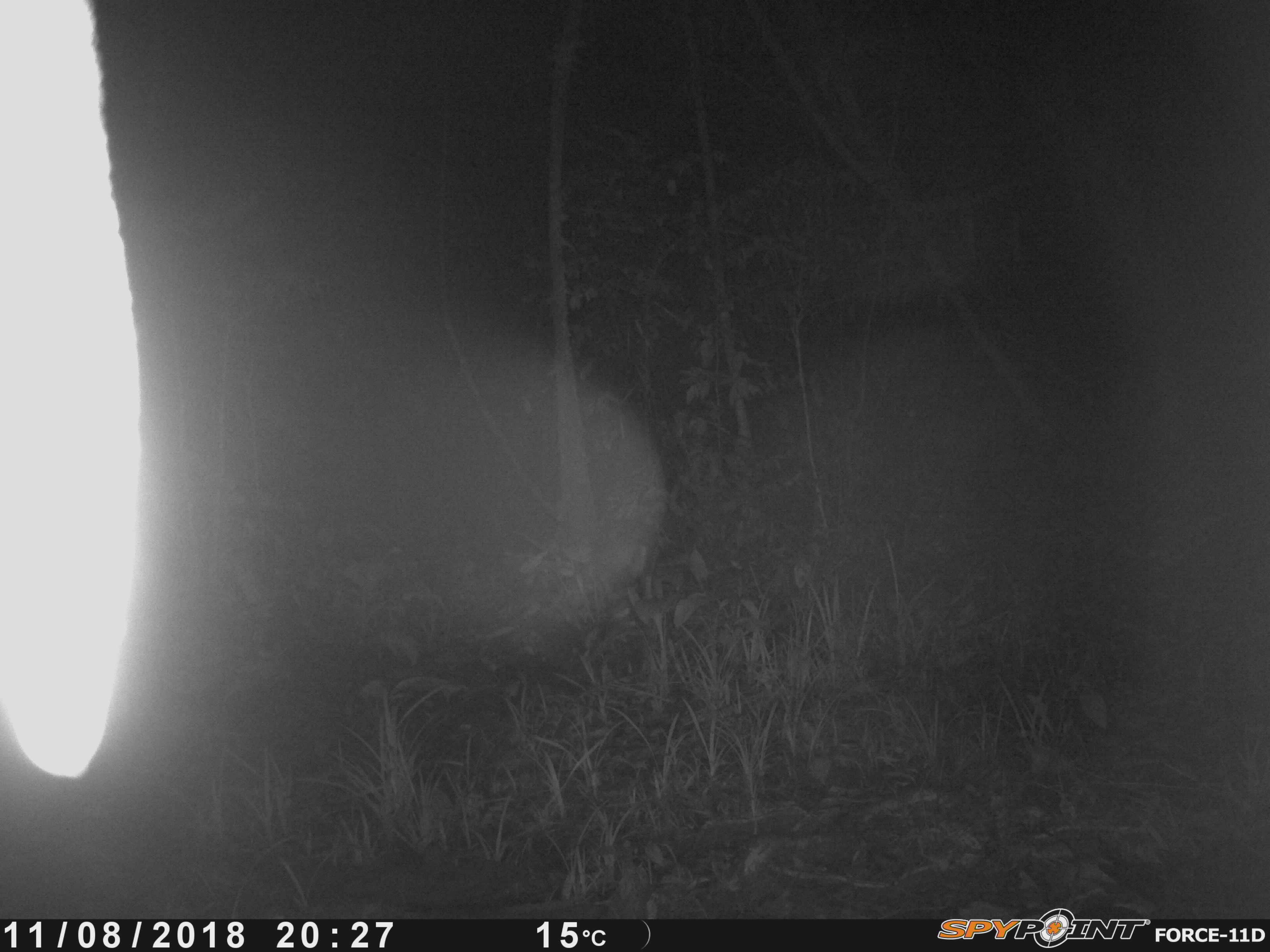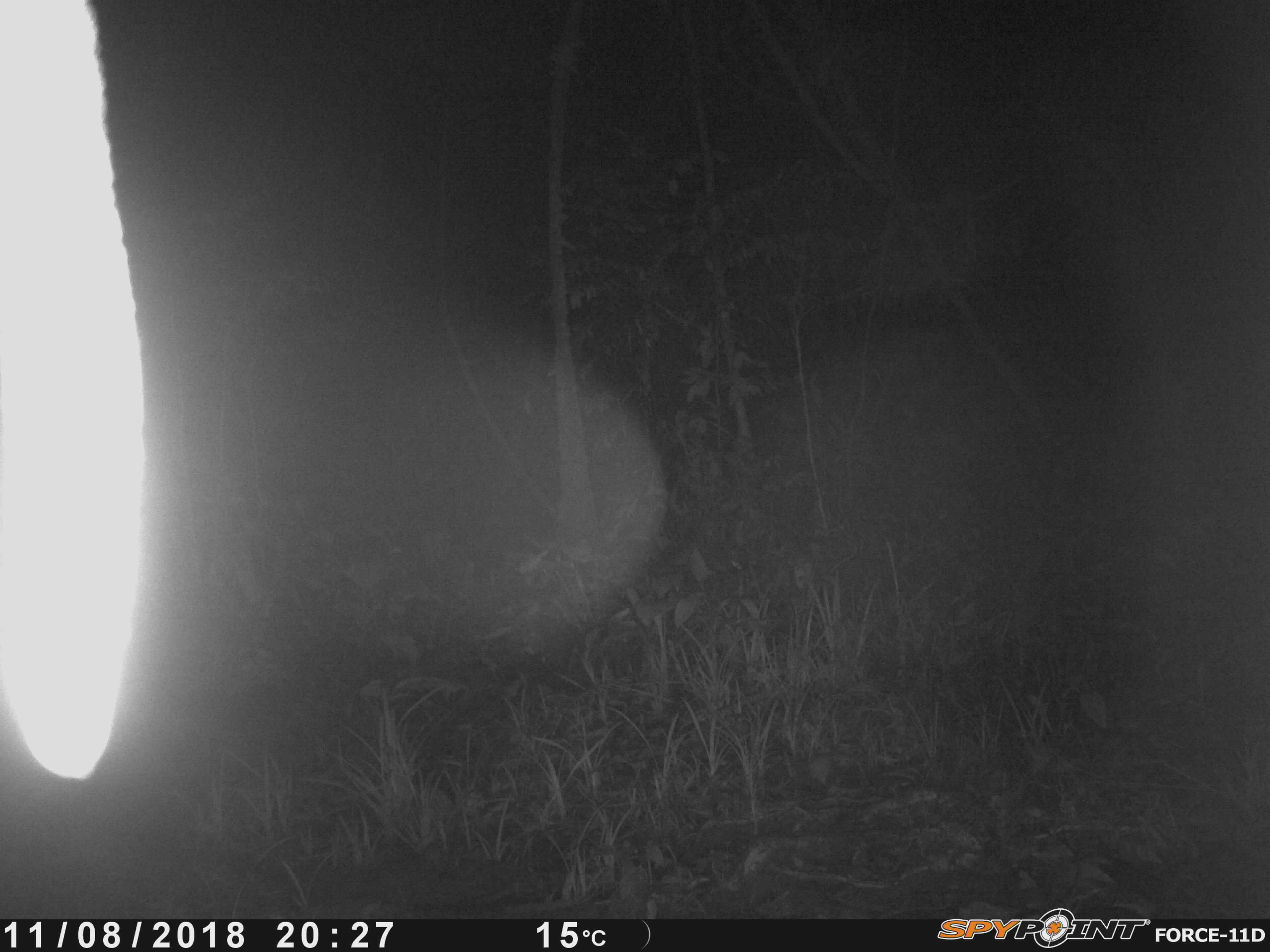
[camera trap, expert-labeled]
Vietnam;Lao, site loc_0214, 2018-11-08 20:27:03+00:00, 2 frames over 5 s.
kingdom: Animalia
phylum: Chordata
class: Mammalia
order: Artiodactyla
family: Cervidae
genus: Muntiacus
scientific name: Muntiacus rooseveltorum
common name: roosevelt's muntjac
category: roosevelts muntjac group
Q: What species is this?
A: Roosevelts muntjac group (roosevelt's muntjac) (Muntiacus rooseveltorum).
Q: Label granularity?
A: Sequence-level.